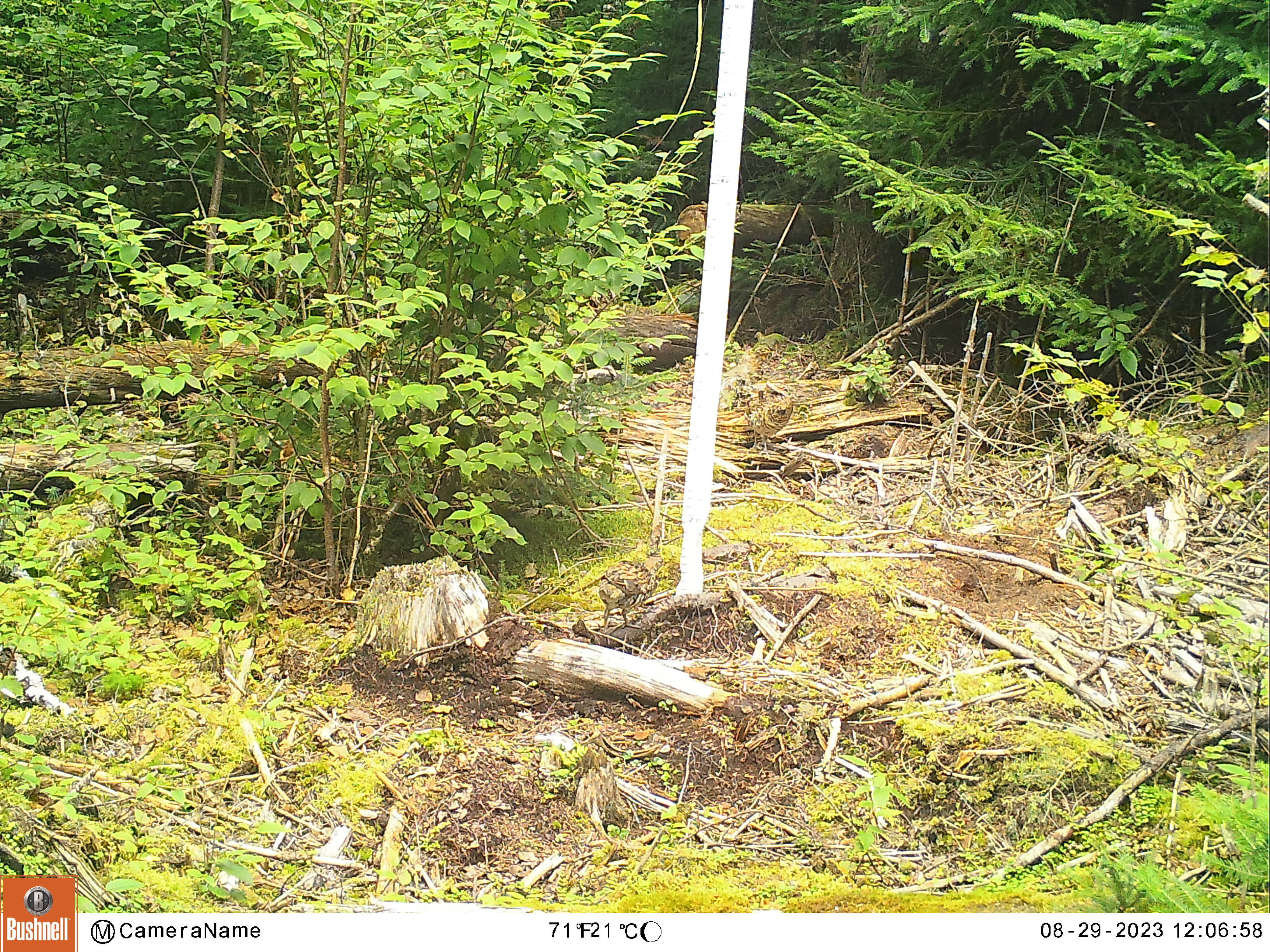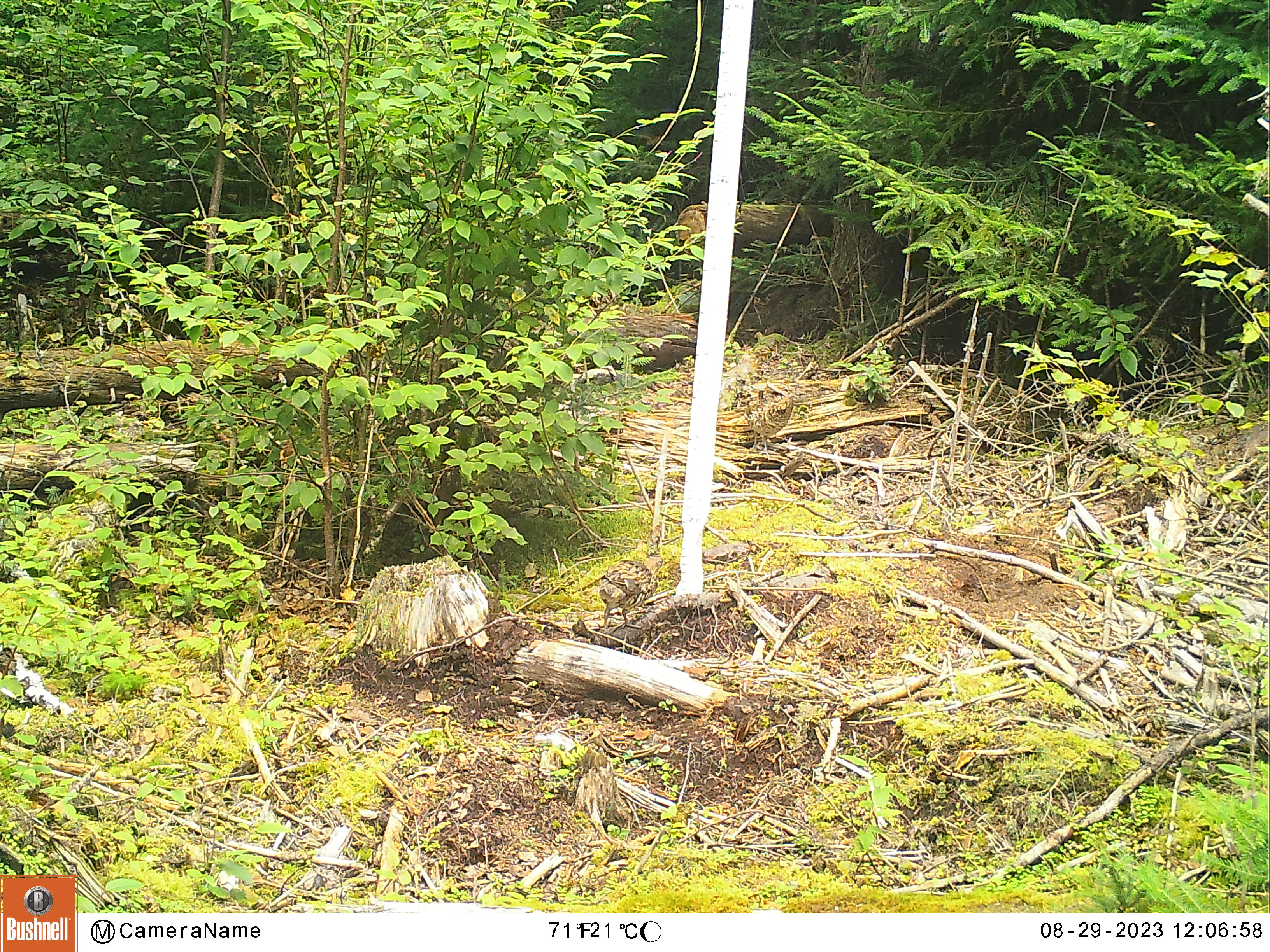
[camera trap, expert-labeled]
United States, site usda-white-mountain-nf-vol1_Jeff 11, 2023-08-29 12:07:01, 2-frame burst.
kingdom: Animalia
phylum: Chordata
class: Aves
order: Galliformes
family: Phasianidae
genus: Bonasa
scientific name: Bonasa umbellus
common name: ruffed grouse